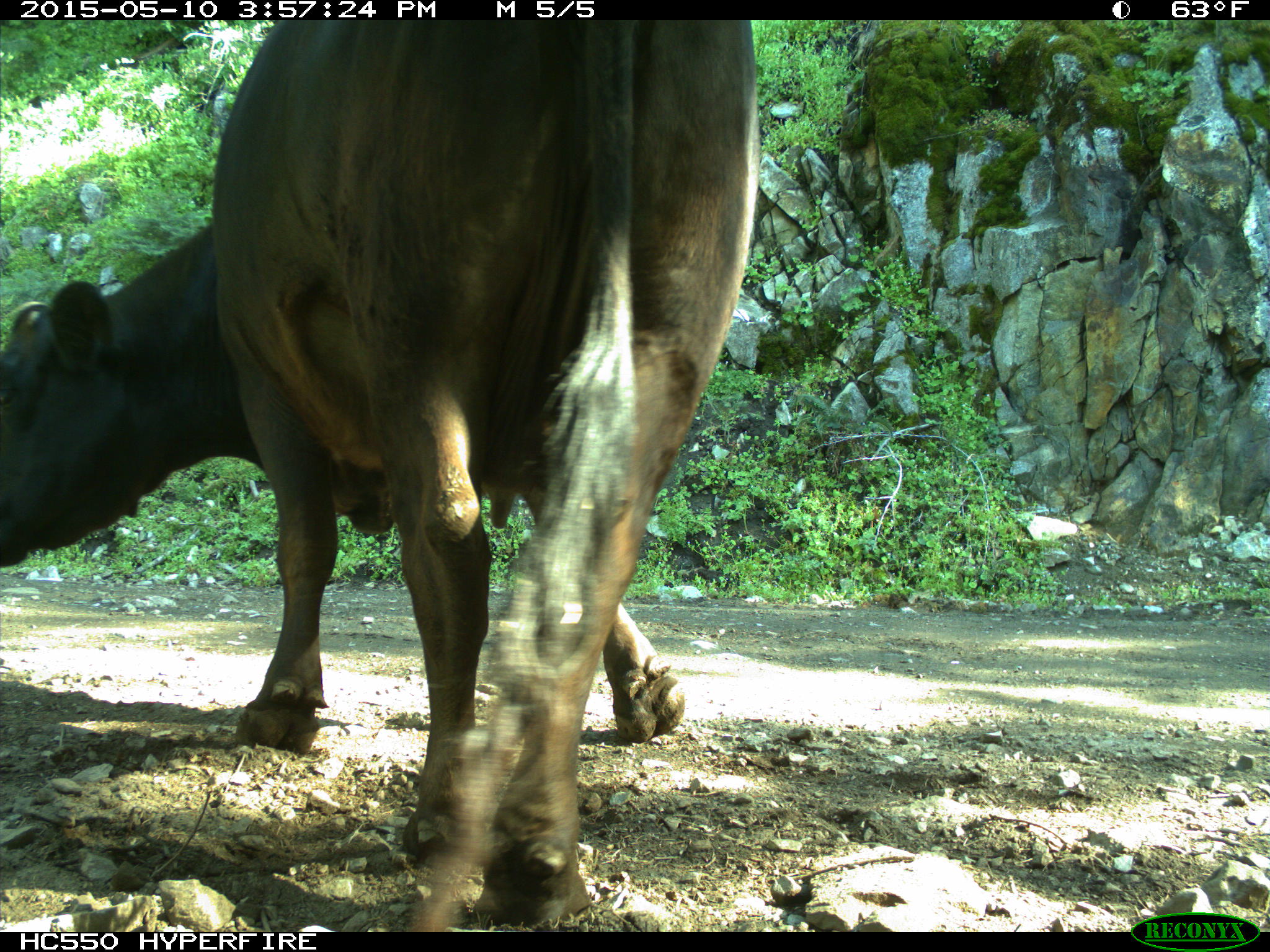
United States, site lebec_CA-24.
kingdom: Animalia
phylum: Chordata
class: Mammalia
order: Artiodactyla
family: Bovidae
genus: Bos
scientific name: Bos taurus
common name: domestic cow